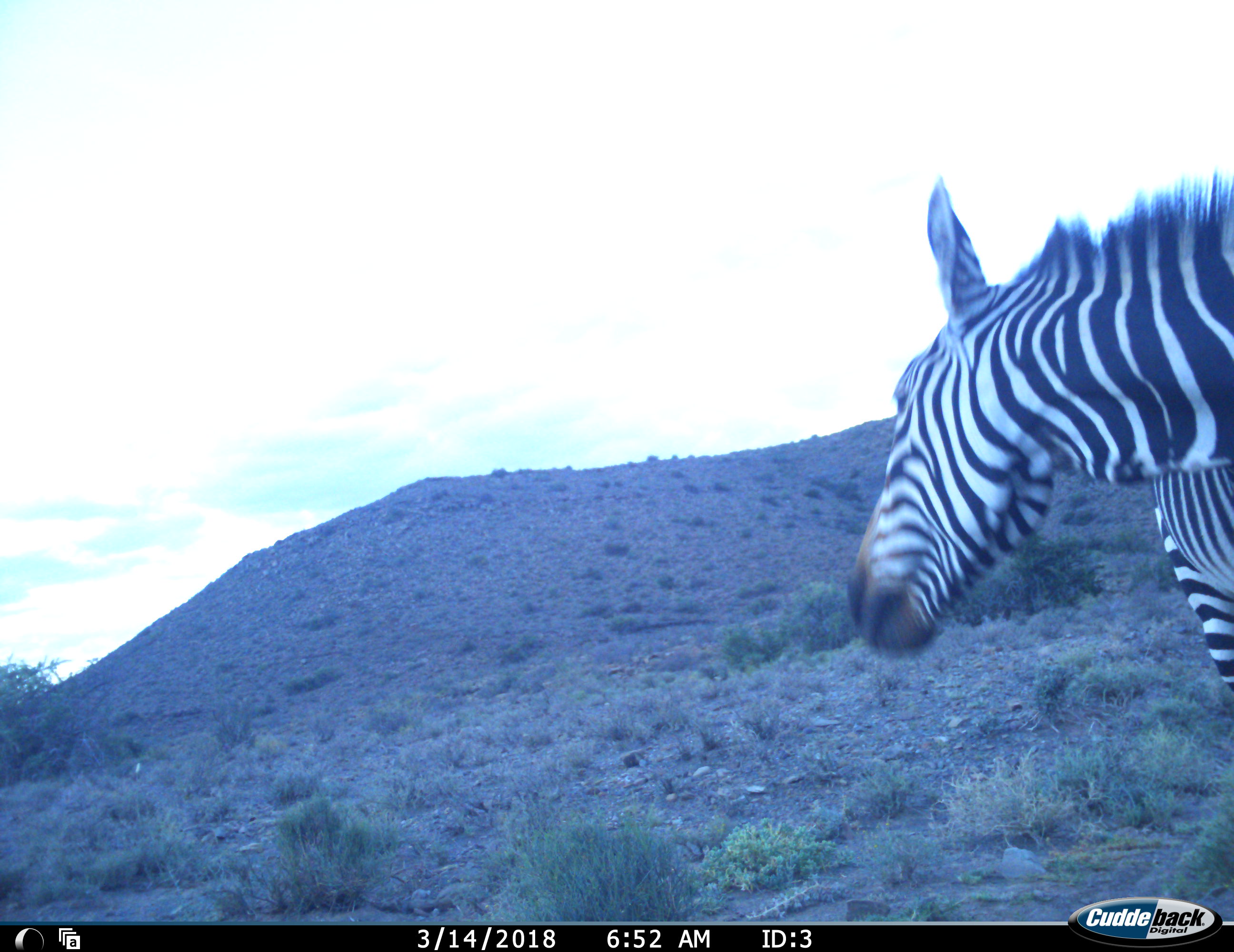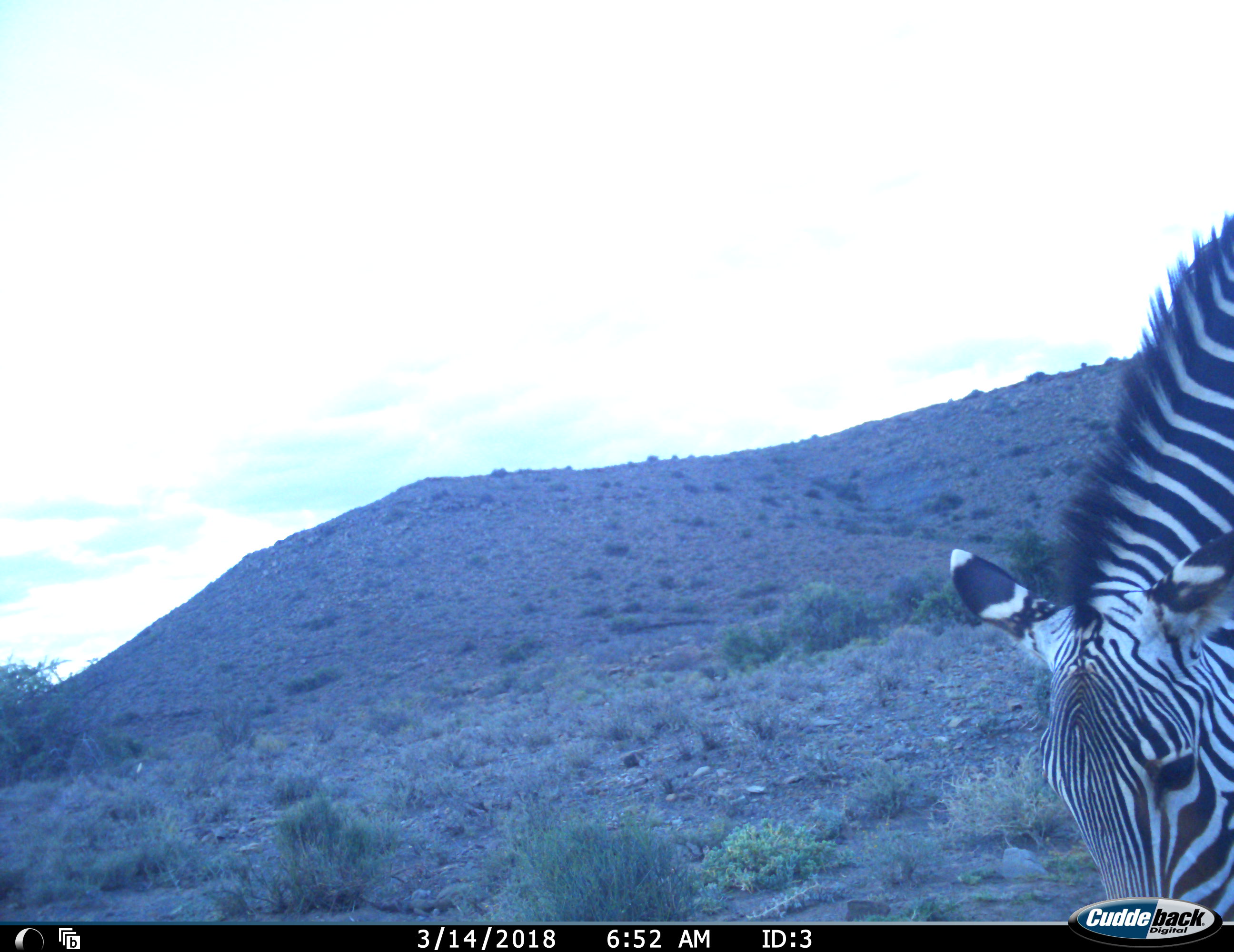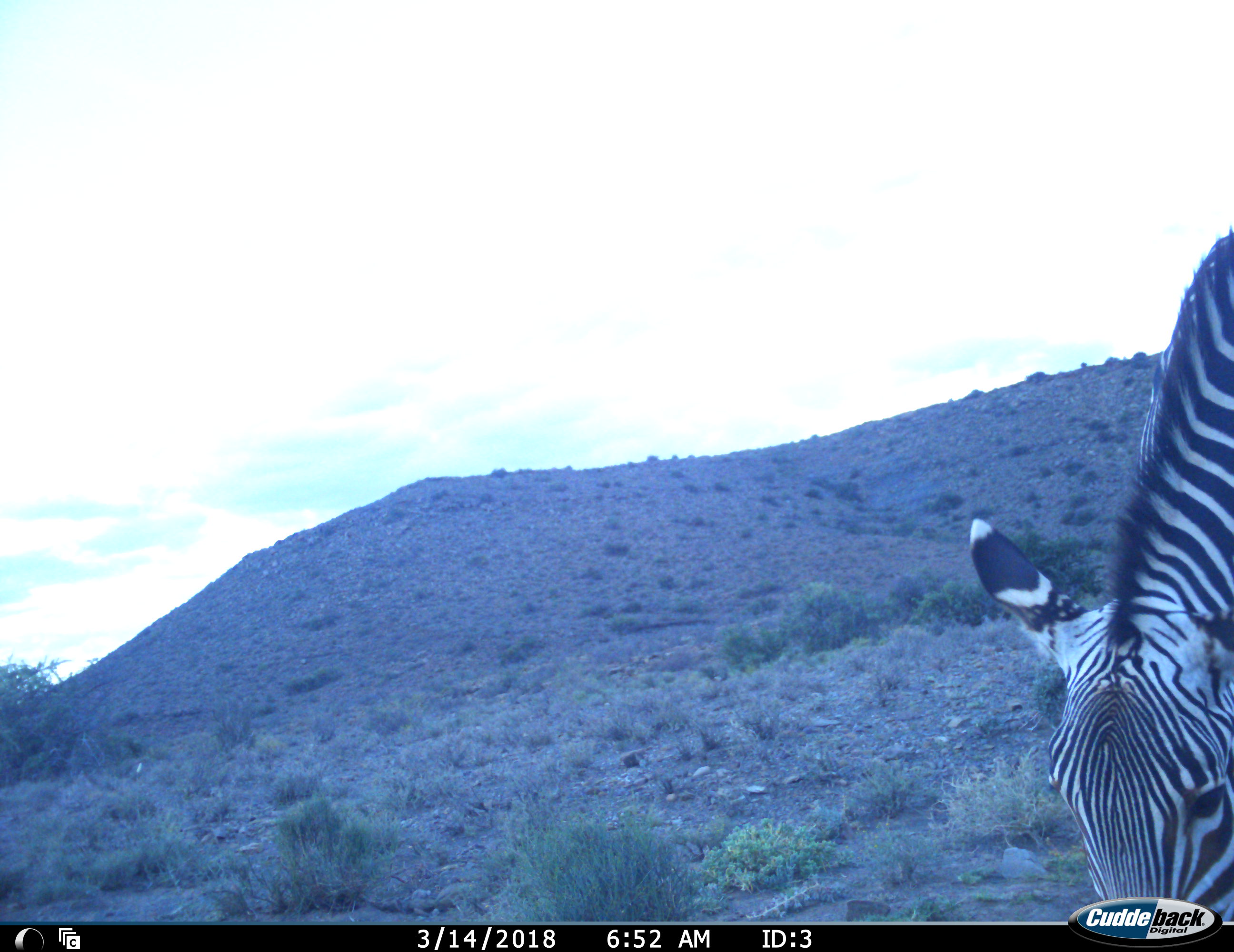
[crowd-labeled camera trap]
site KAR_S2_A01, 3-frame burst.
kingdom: Animalia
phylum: Chordata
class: Mammalia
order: Perissodactyla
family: Equidae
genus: Equus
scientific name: Equus zebra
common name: mountain zebra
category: zebramountain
Zebramountain (mountain zebra) (Equus zebra), count 1. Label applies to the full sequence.